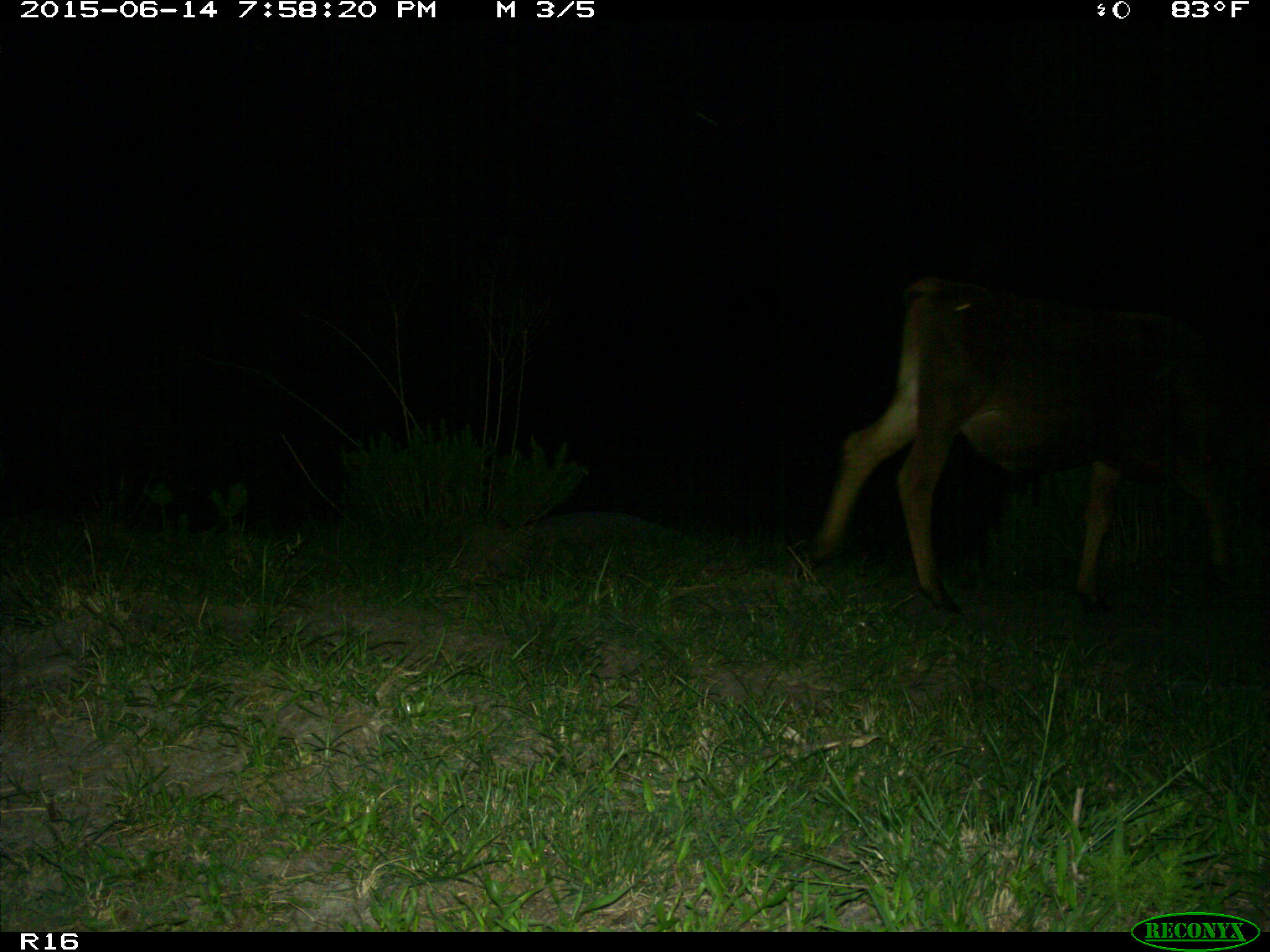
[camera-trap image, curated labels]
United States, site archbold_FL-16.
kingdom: Animalia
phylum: Chordata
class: Mammalia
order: Artiodactyla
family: Bovidae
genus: Bos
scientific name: Bos taurus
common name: domestic cow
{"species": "Bos taurus (domestic cow)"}